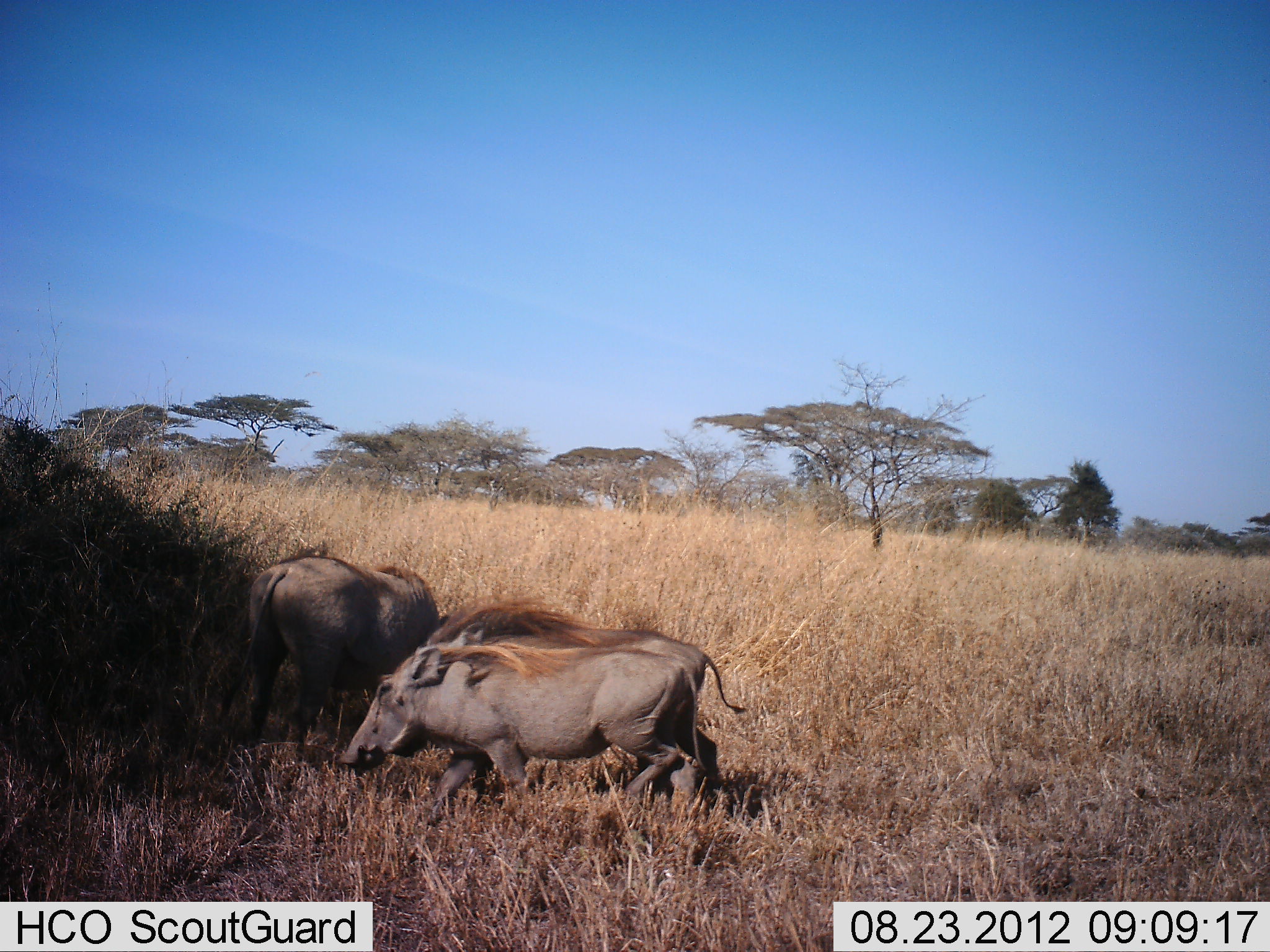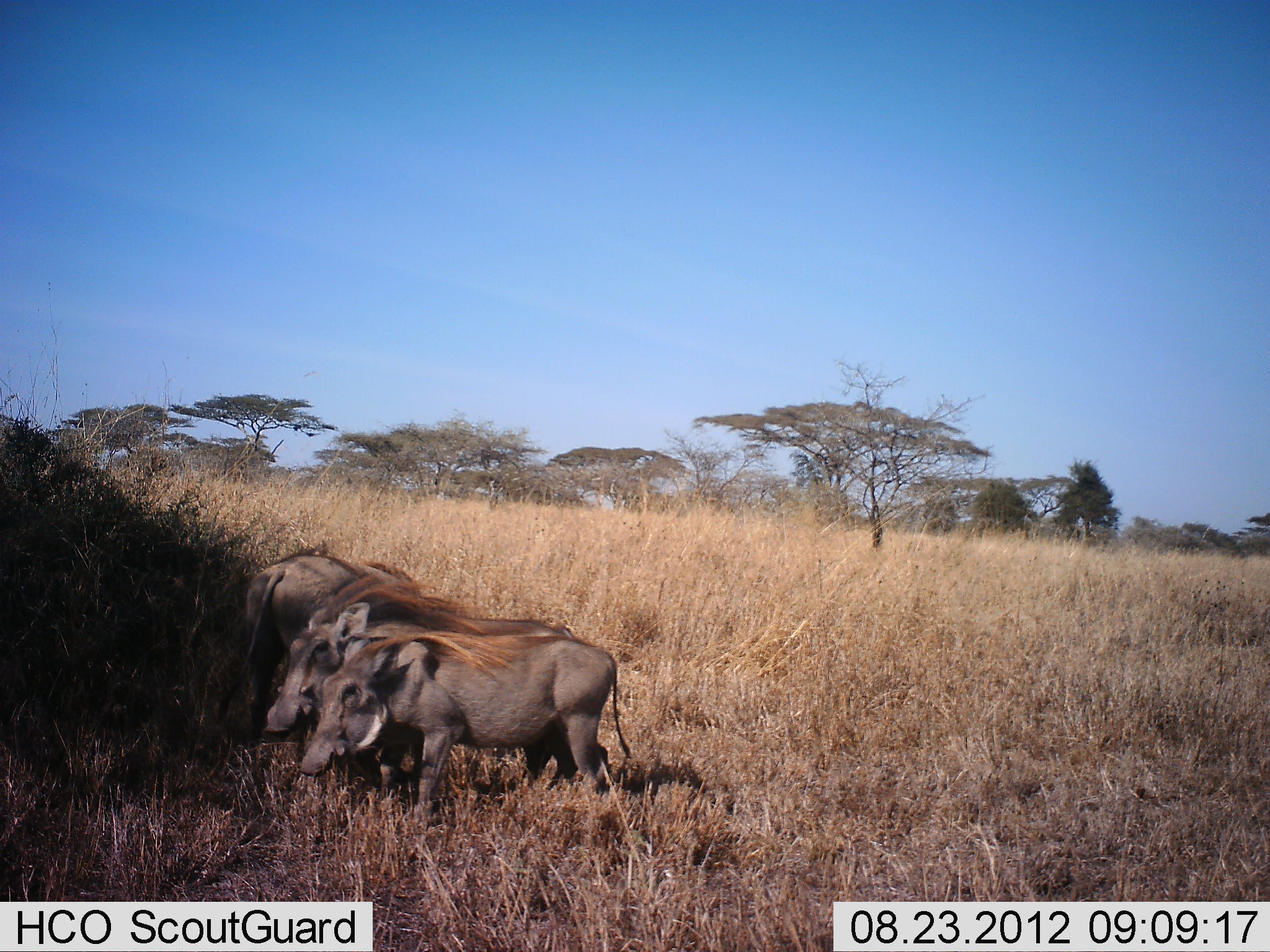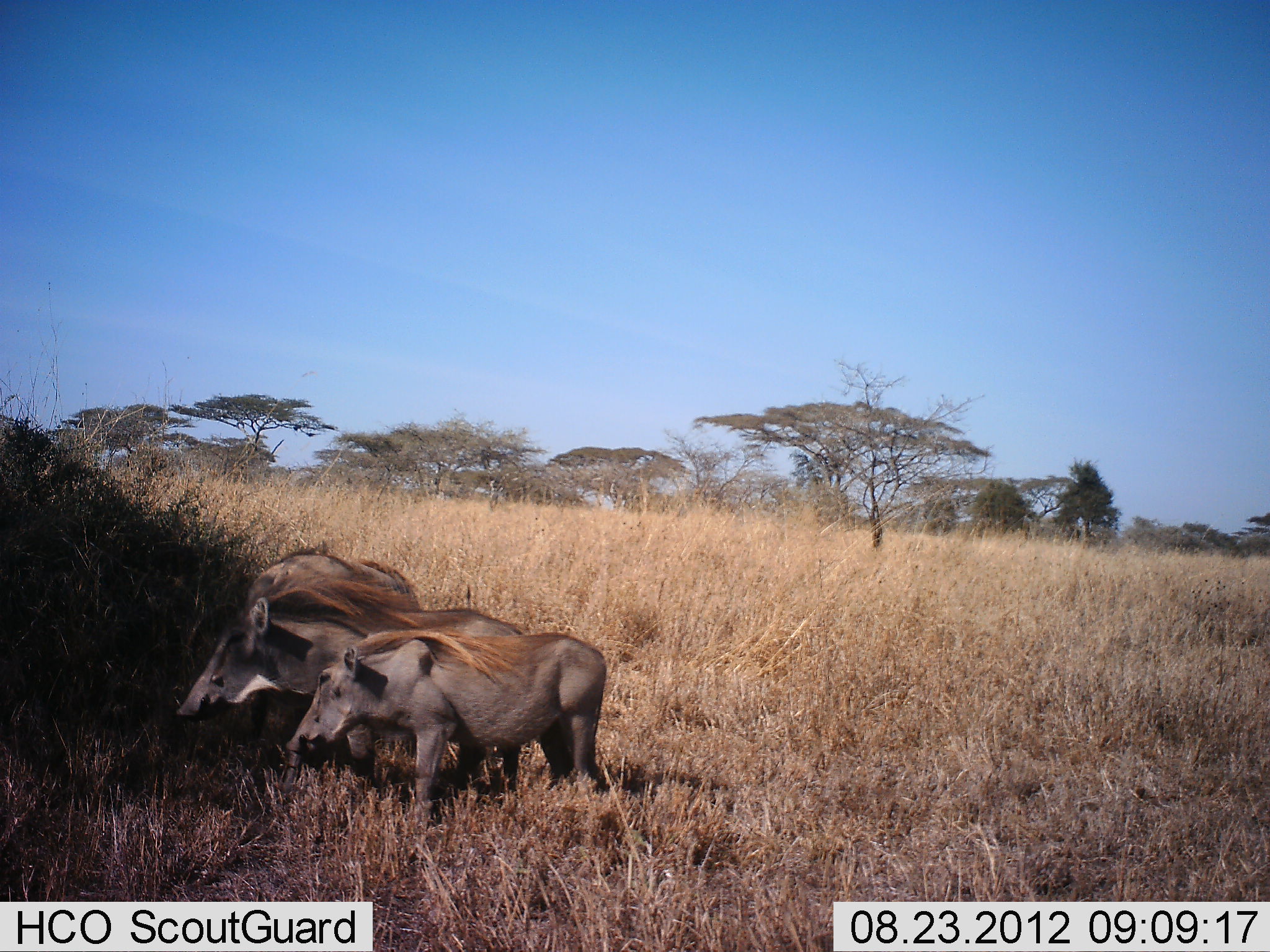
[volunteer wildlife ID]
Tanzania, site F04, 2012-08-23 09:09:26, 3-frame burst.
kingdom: Animalia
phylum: Chordata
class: Mammalia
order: Artiodactyla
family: Suidae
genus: Phacochoerus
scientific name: Phacochoerus africanus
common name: warthog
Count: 3.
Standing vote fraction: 20%.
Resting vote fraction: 0%.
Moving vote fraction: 90%.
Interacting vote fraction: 10%.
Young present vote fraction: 0%.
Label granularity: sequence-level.